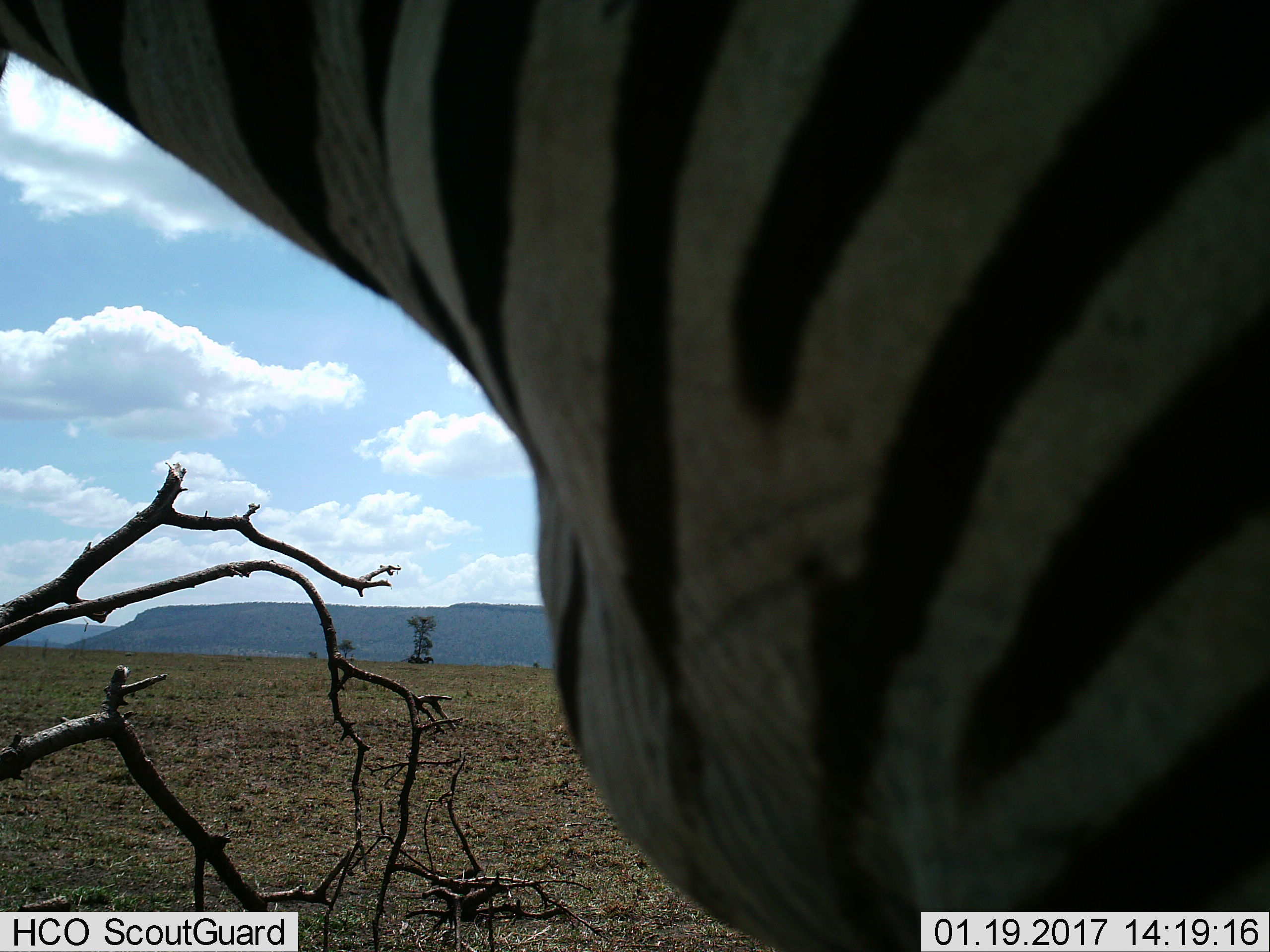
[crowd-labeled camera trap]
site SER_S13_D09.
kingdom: Animalia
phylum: Chordata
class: Mammalia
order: Perissodactyla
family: Equidae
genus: Equus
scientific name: Equus quagga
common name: plains zebra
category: zebraplains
Zebraplains (plains zebra) (Equus quagga), count 1. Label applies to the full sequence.